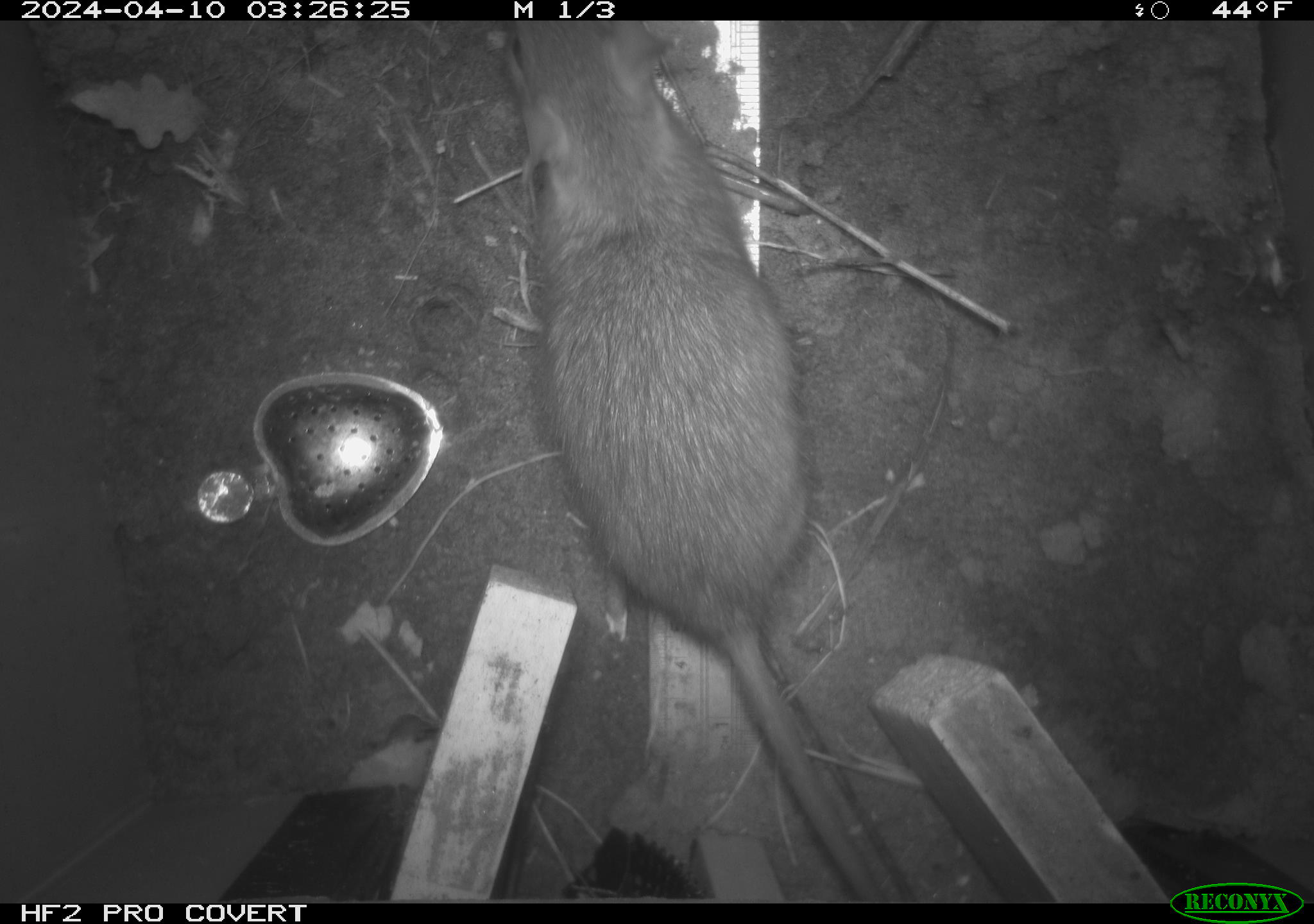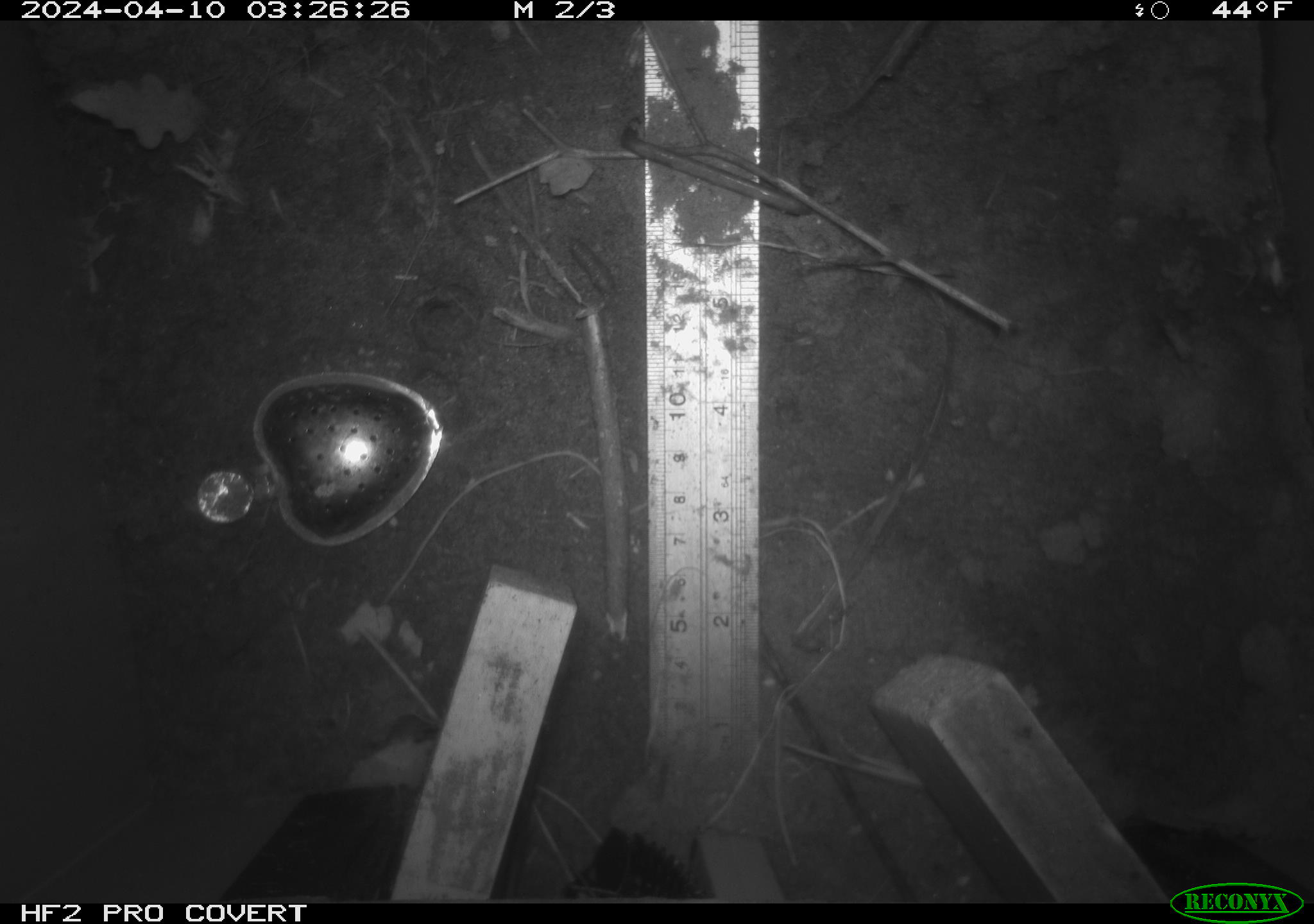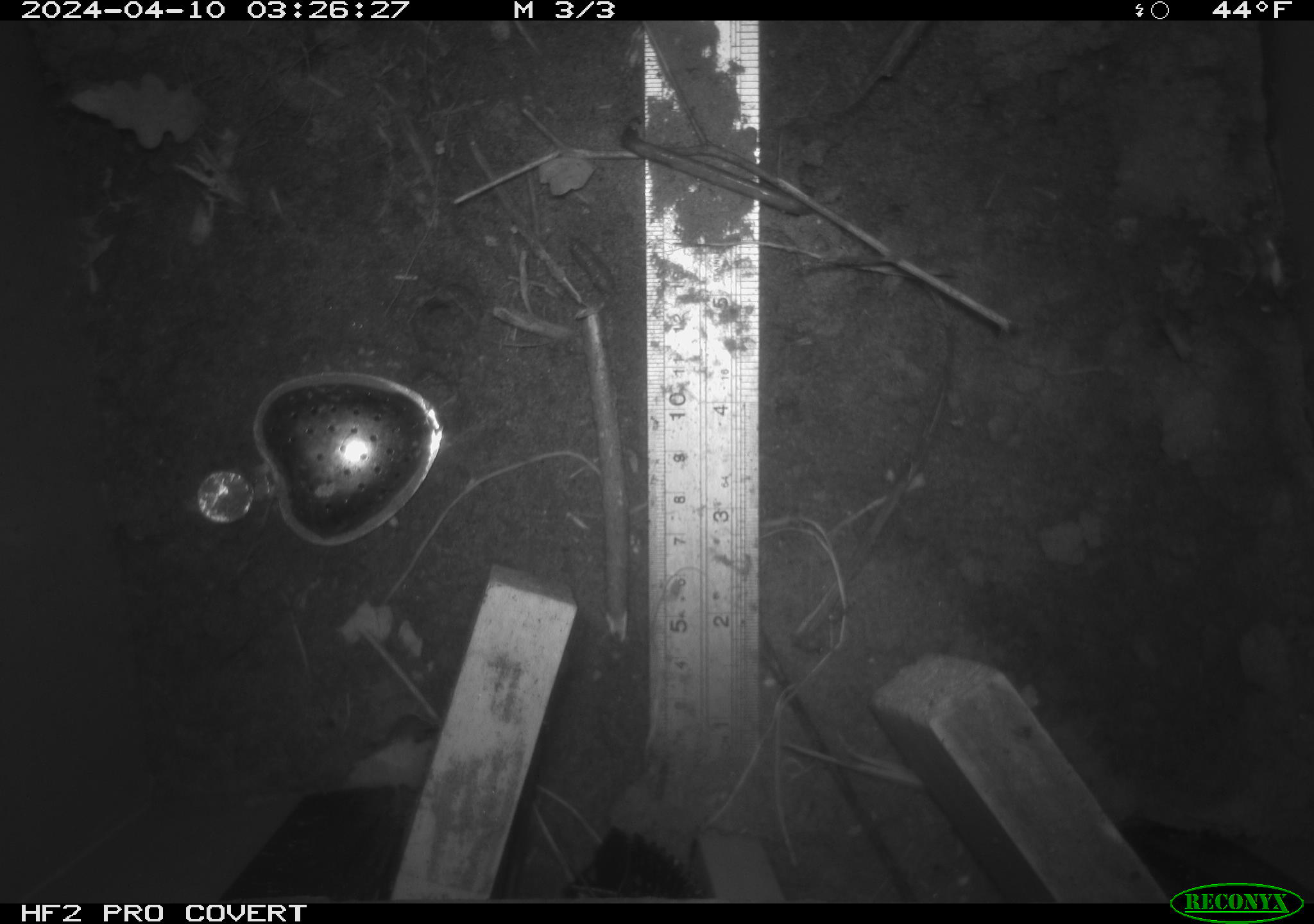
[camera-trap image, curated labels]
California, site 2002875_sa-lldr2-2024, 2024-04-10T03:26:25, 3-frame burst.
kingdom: Animalia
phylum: Chordata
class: Mammalia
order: Rodentia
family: Muridae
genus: Rattus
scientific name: Rattus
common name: rat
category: rattus species